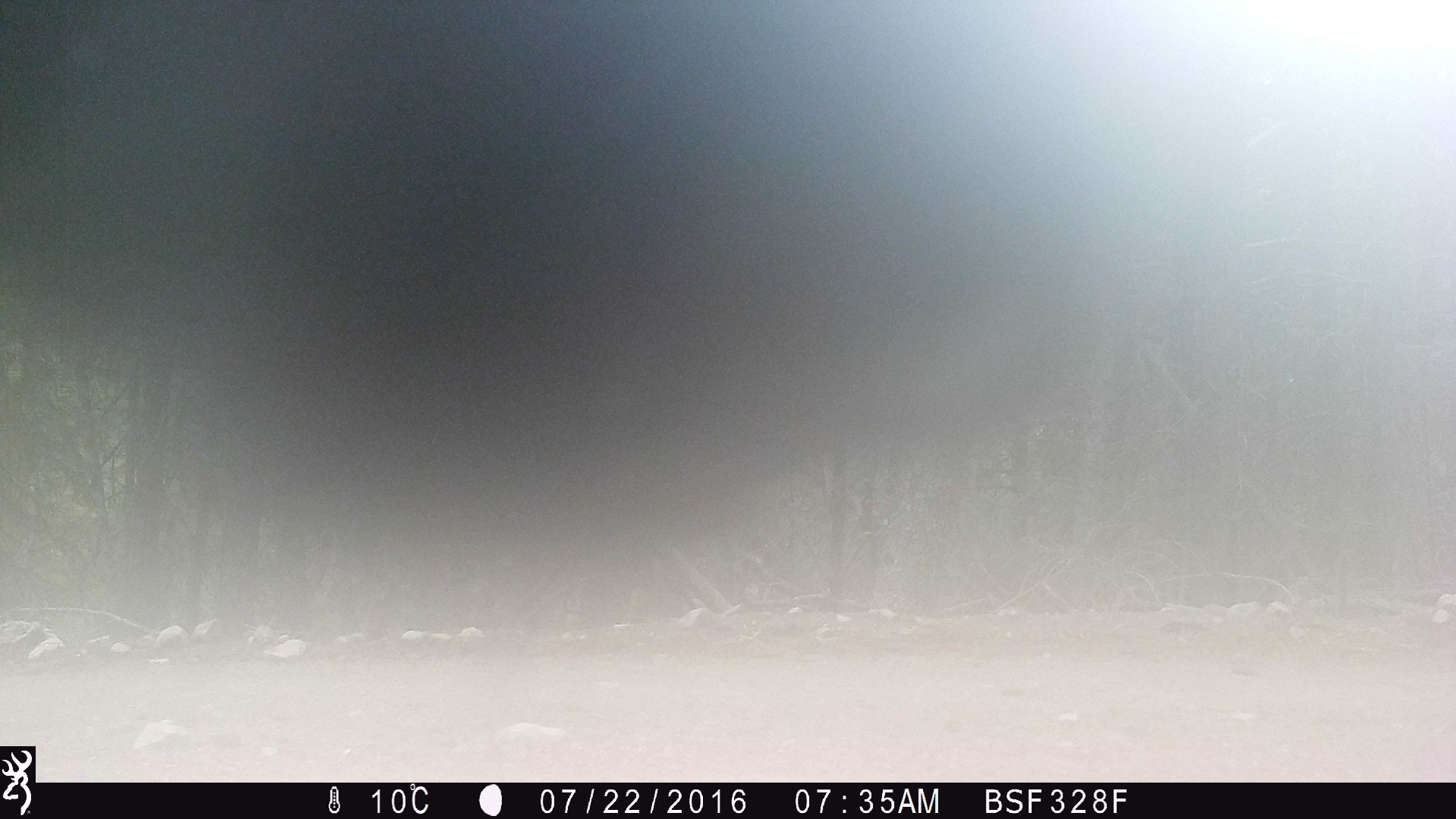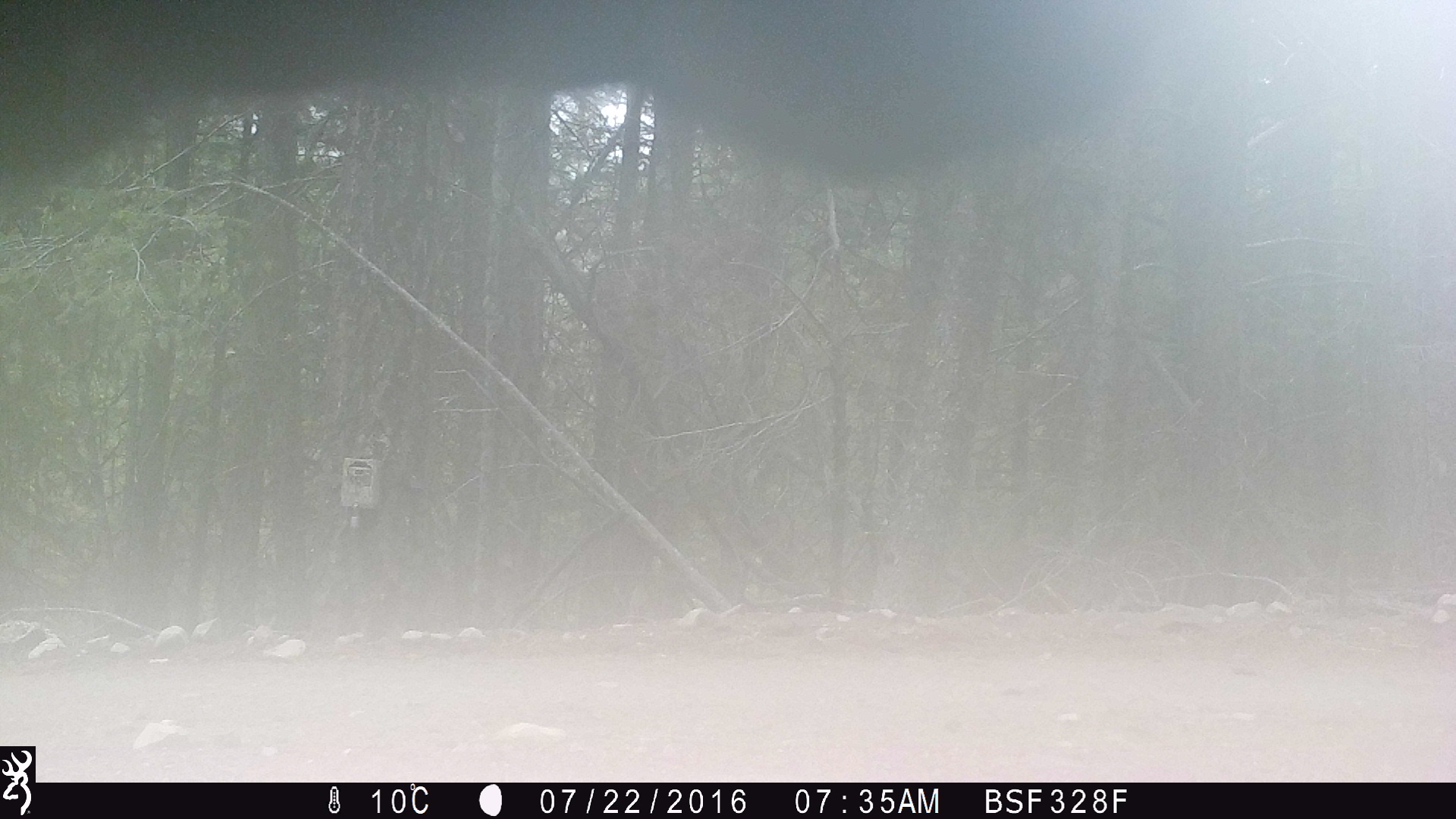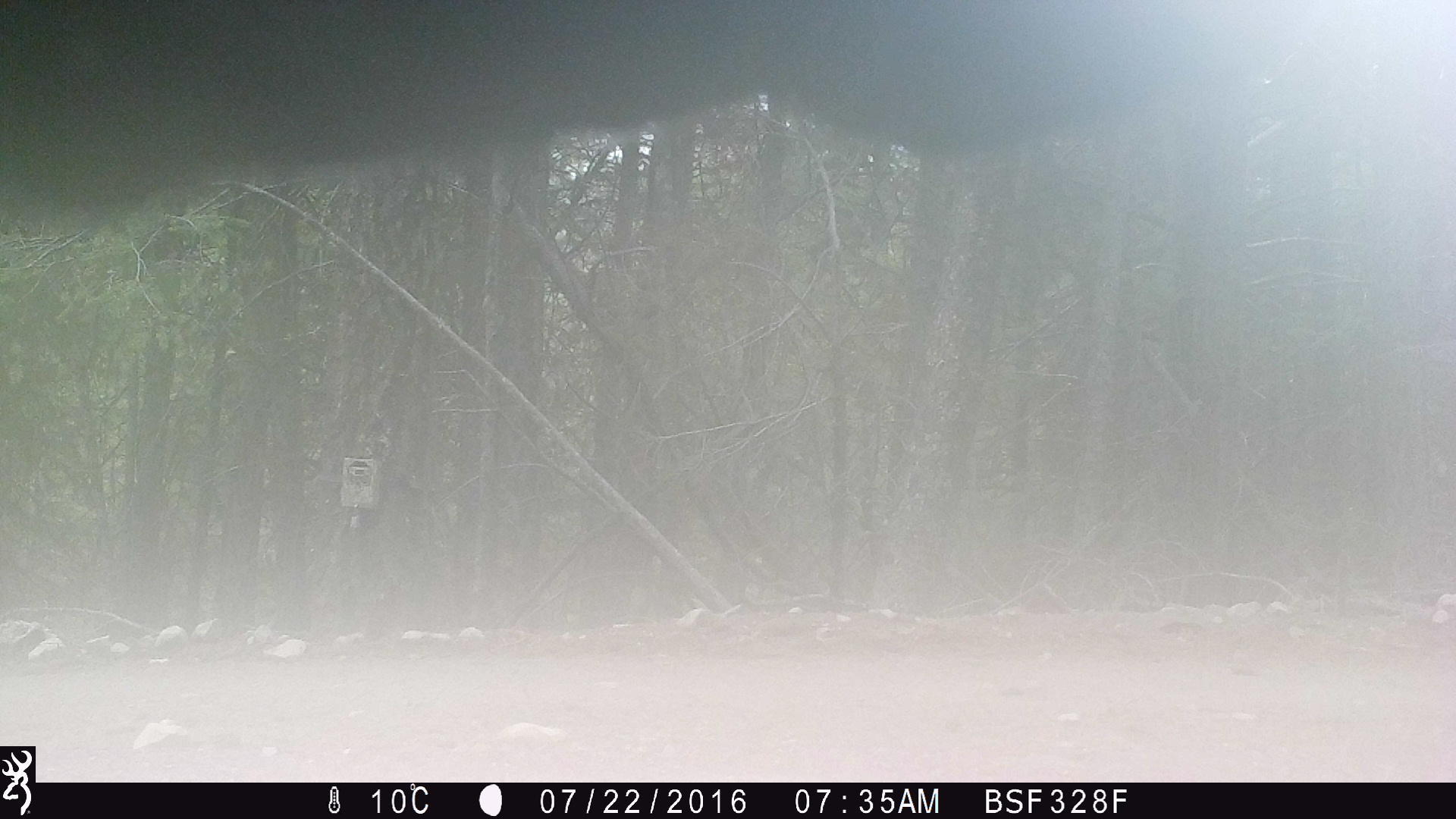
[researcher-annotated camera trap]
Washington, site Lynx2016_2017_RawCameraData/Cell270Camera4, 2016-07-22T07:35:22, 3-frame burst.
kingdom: Animalia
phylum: Chordata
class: Mammalia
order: Artiodactyla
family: Bovidae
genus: Bos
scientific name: Bos taurus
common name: domestic cattle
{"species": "domestic cattle (Bos taurus)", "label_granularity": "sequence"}